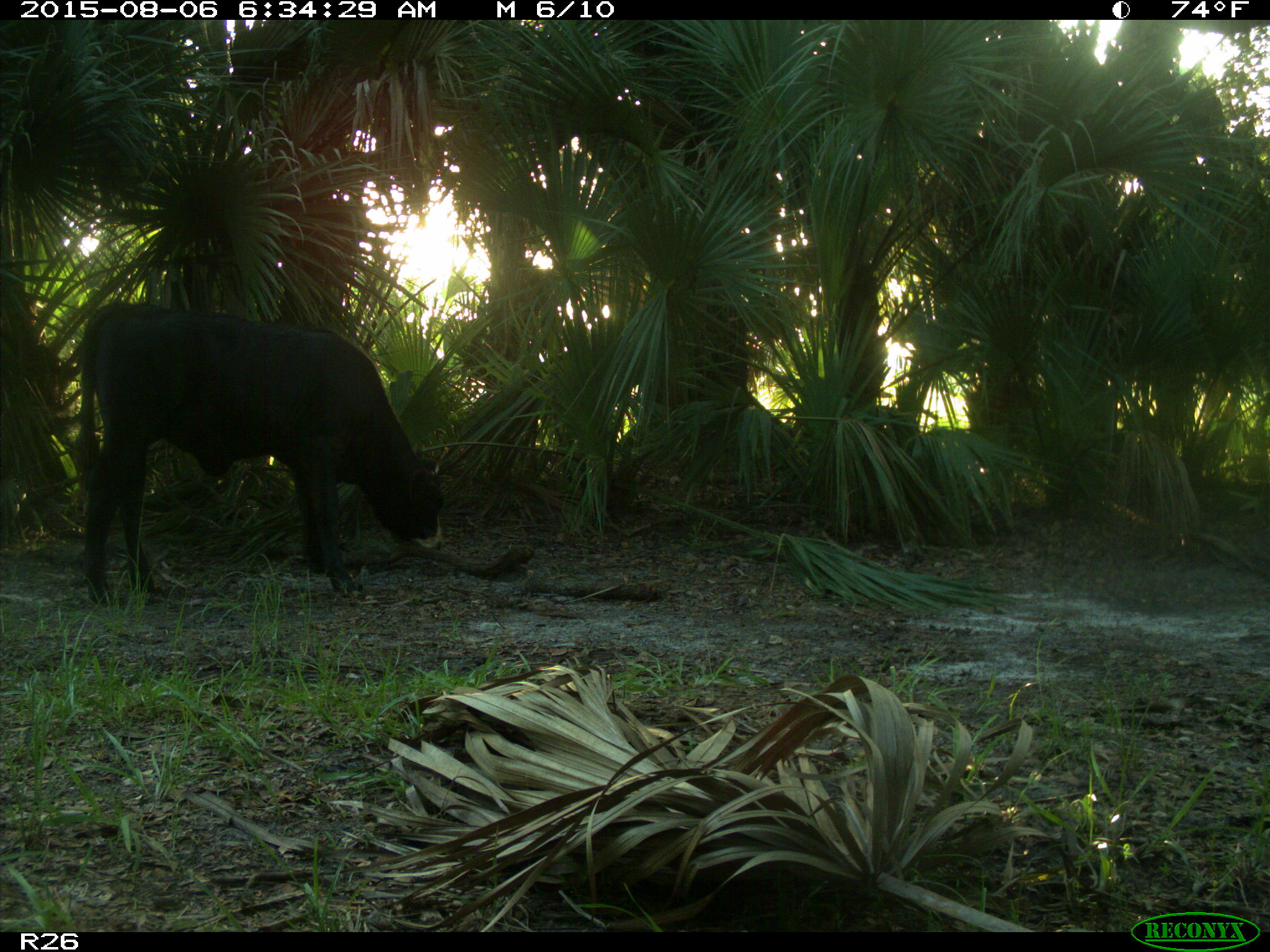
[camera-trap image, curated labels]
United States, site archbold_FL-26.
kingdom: Animalia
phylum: Chordata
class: Mammalia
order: Artiodactyla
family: Bovidae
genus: Bos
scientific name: Bos taurus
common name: domestic cow